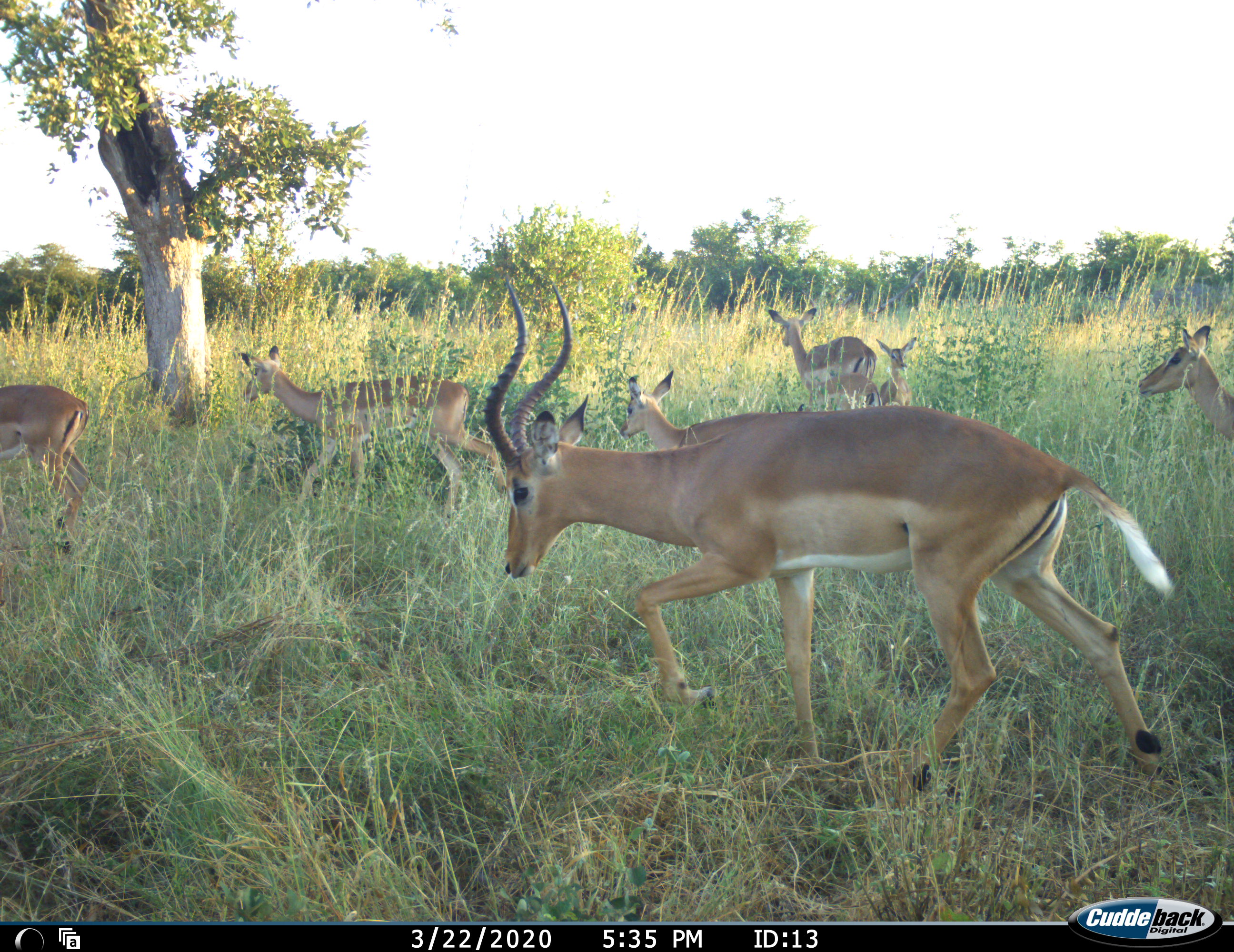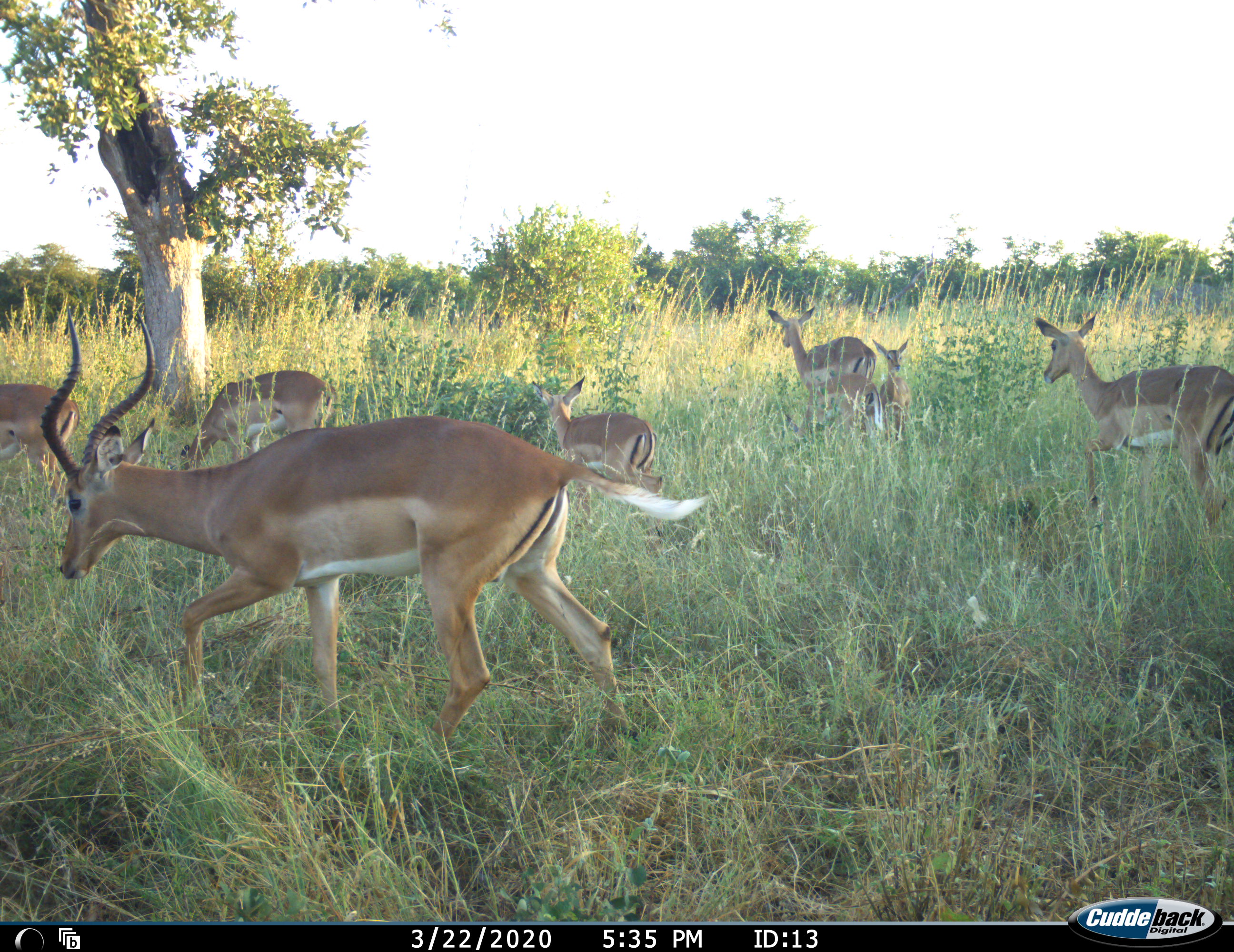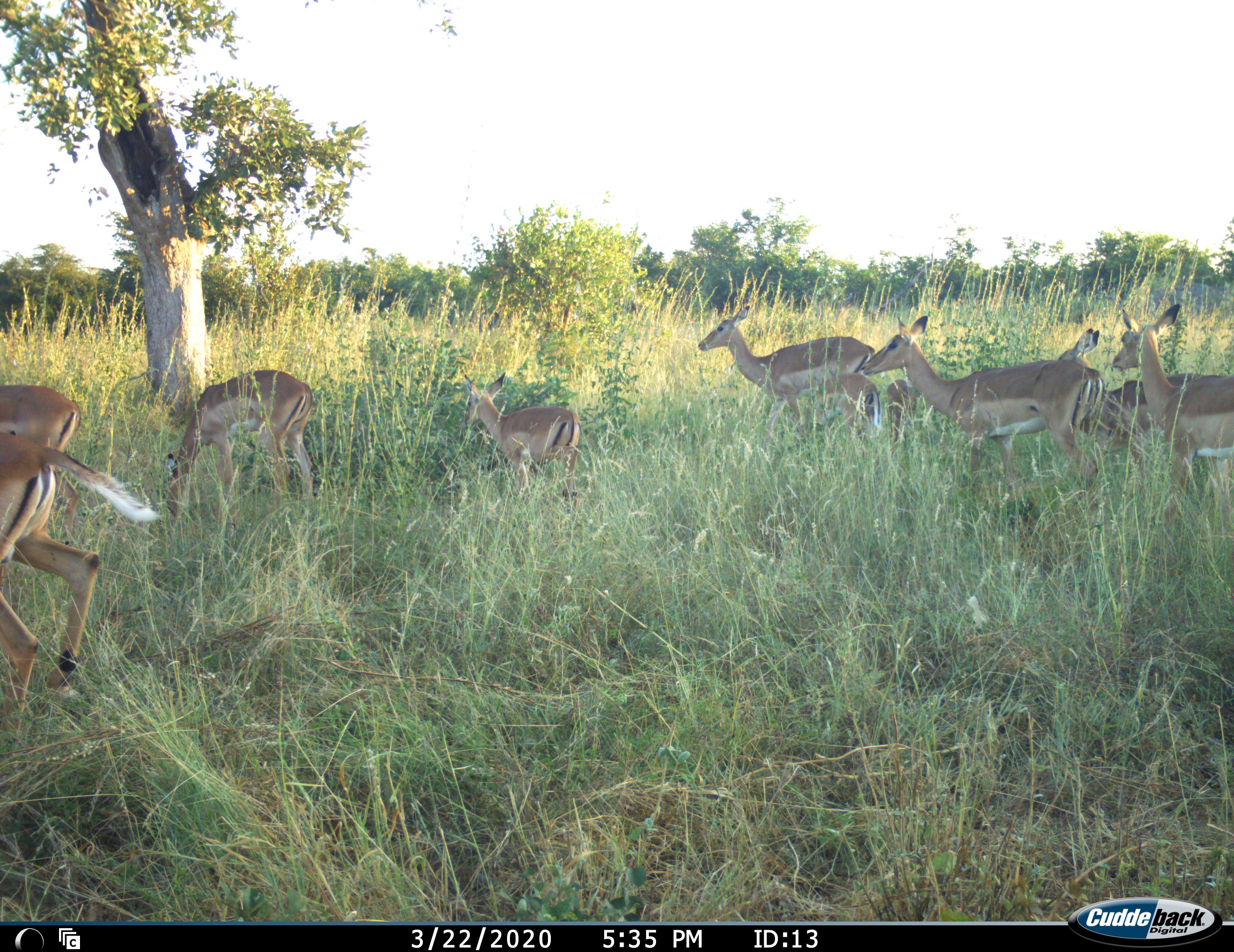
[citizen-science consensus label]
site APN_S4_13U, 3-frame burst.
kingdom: Animalia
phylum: Chordata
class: Mammalia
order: Artiodactyla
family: Bovidae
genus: Aepyceros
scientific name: Aepyceros melampus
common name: impala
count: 8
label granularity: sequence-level